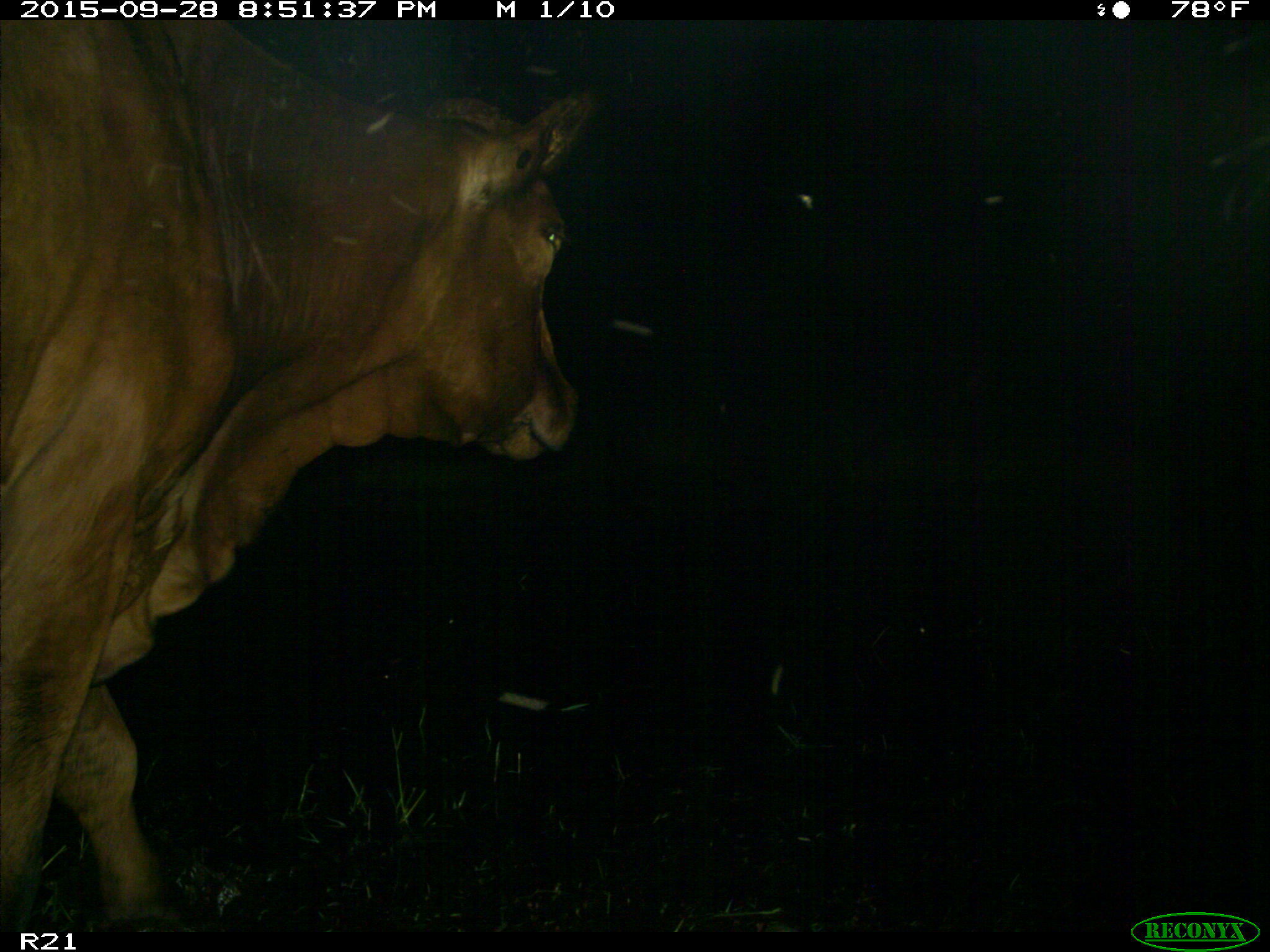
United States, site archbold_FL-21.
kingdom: Animalia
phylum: Chordata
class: Mammalia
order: Artiodactyla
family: Bovidae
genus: Bos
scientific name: Bos taurus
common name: domestic cow